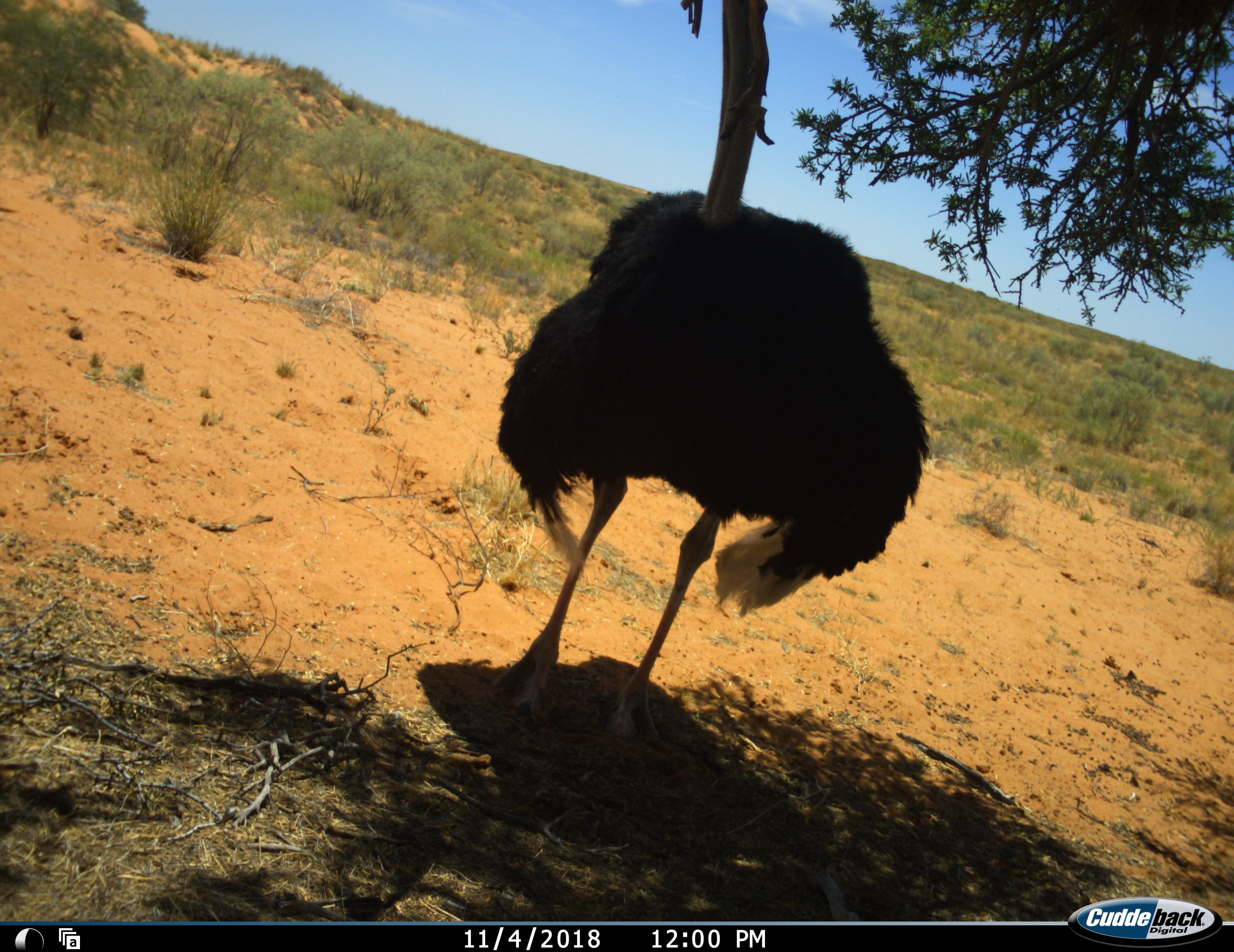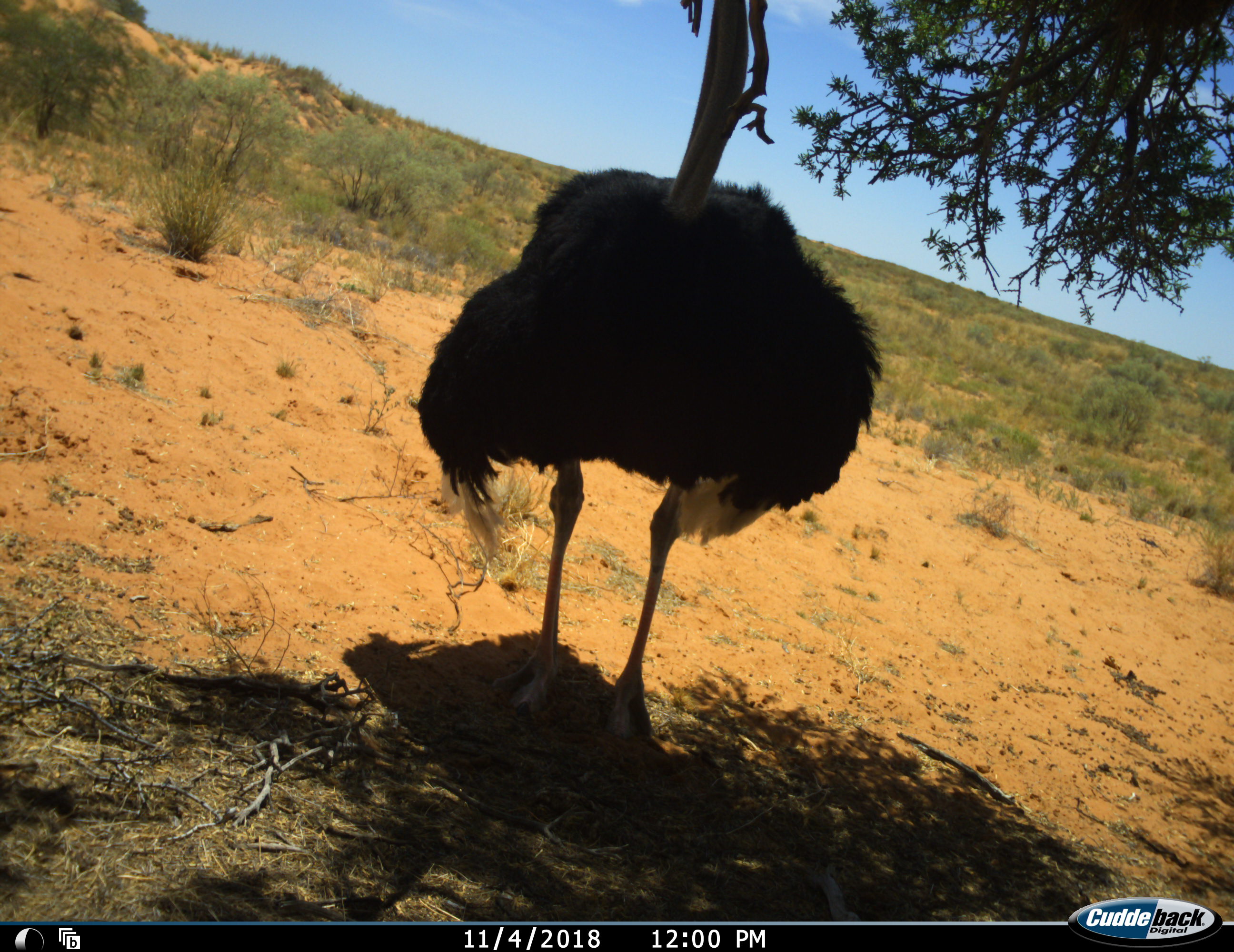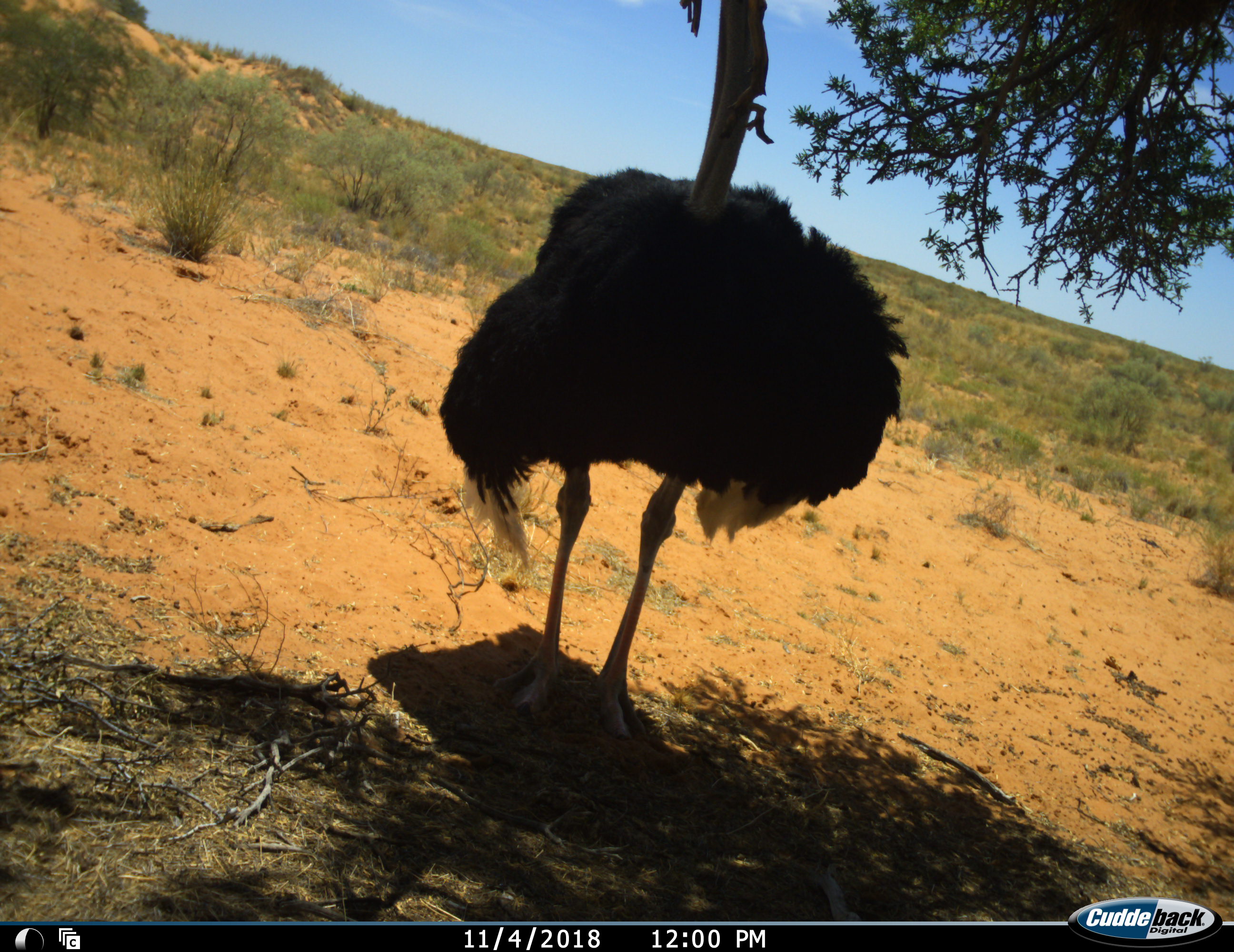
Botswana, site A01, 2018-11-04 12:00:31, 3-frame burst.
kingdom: Animalia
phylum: Chordata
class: Aves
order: Struthioniformes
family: Struthionidae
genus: Struthio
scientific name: Struthio camelus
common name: ostrich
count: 1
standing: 90%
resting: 0%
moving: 0%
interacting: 0%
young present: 0%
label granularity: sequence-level